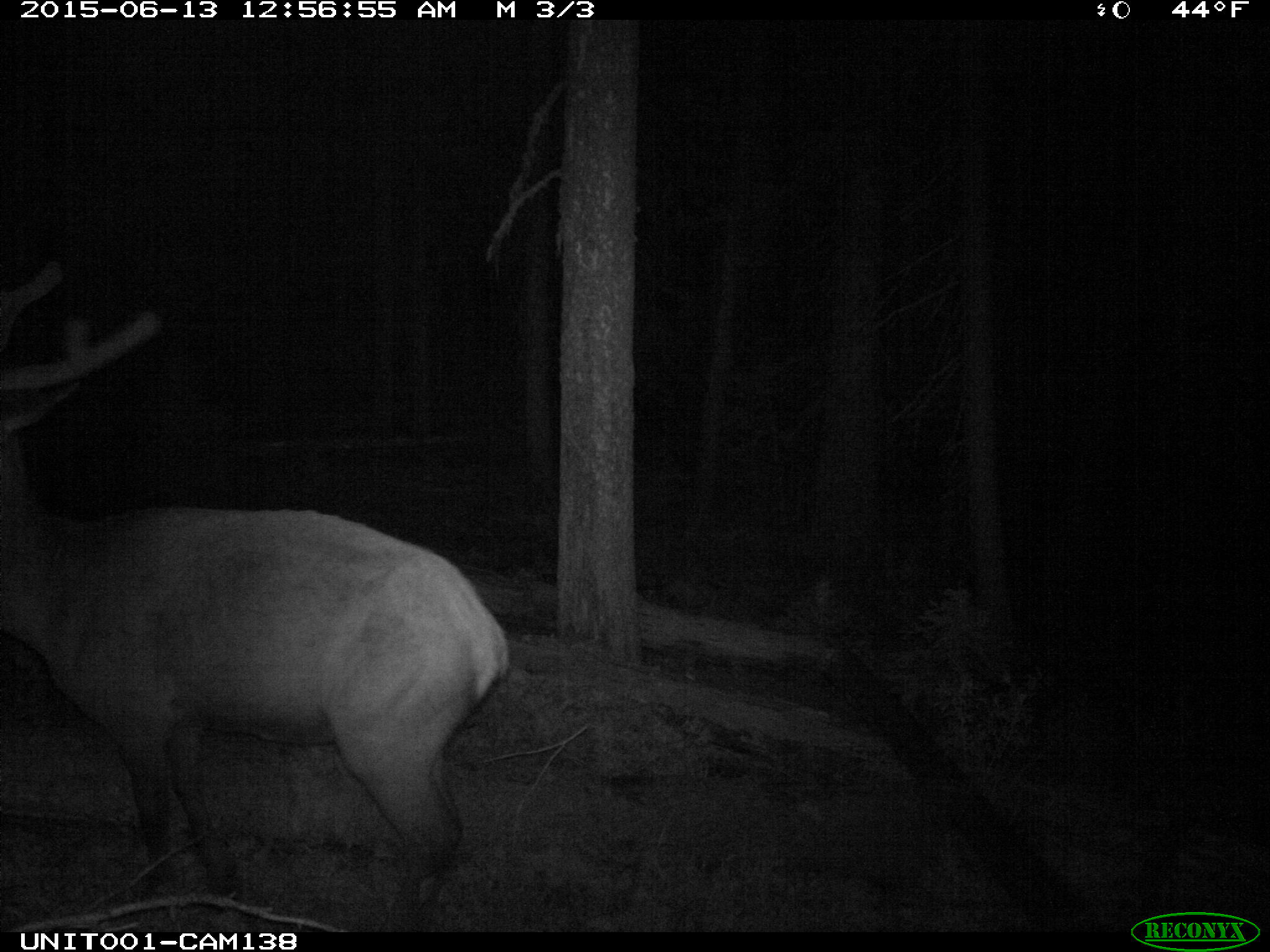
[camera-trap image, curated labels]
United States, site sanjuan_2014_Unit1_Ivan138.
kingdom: Animalia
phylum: Chordata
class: Mammalia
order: Artiodactyla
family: Cervidae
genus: Cervus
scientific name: Cervus elaphus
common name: red deer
Cervus elaphus (red deer).